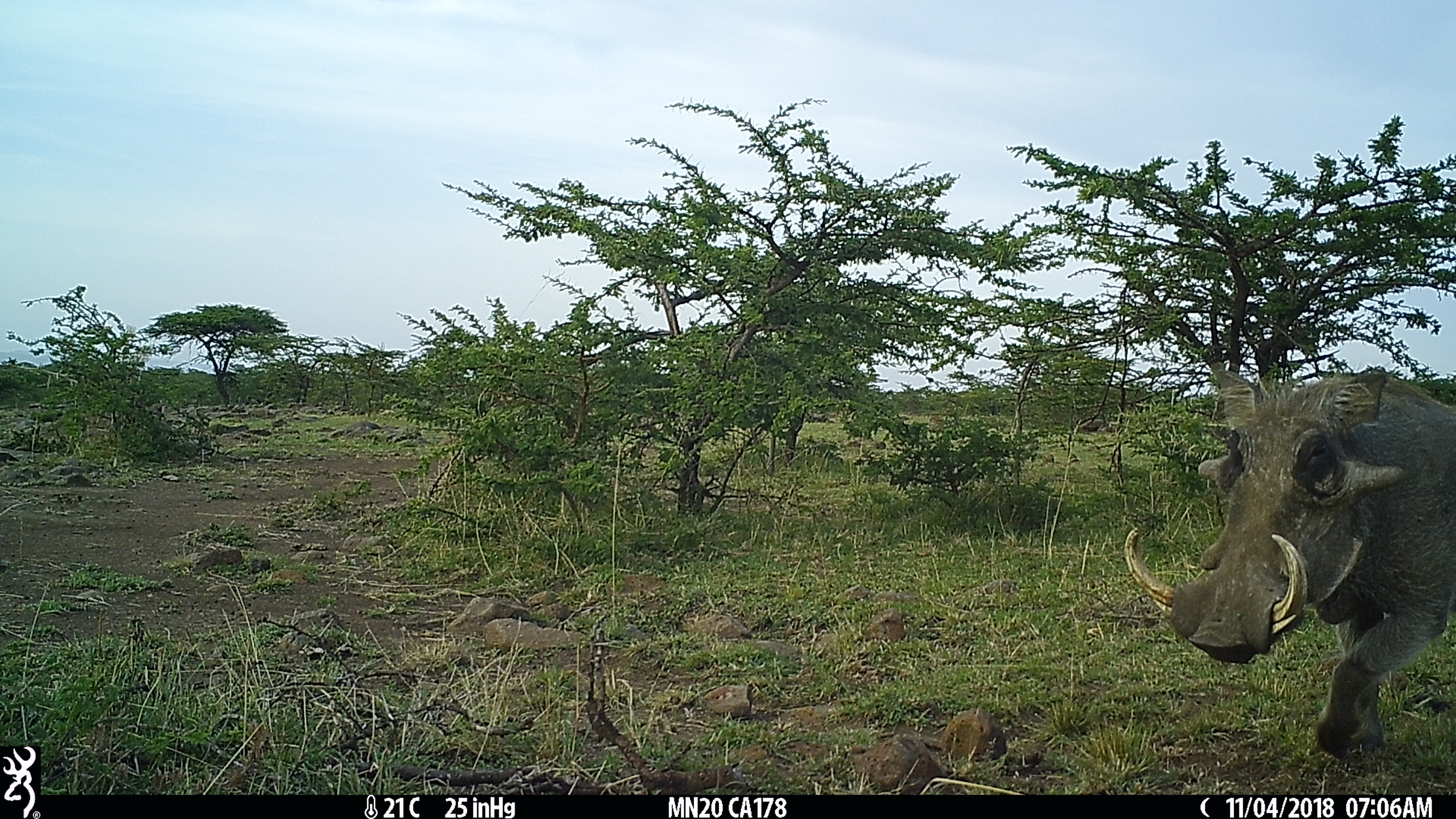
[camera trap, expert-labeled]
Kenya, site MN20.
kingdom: Animalia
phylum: Chordata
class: Mammalia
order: Artiodactyla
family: Suidae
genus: Phacochoerus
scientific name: Phacochoerus africanus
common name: common warthog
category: warthog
Warthog (common warthog) (Phacochoerus africanus).